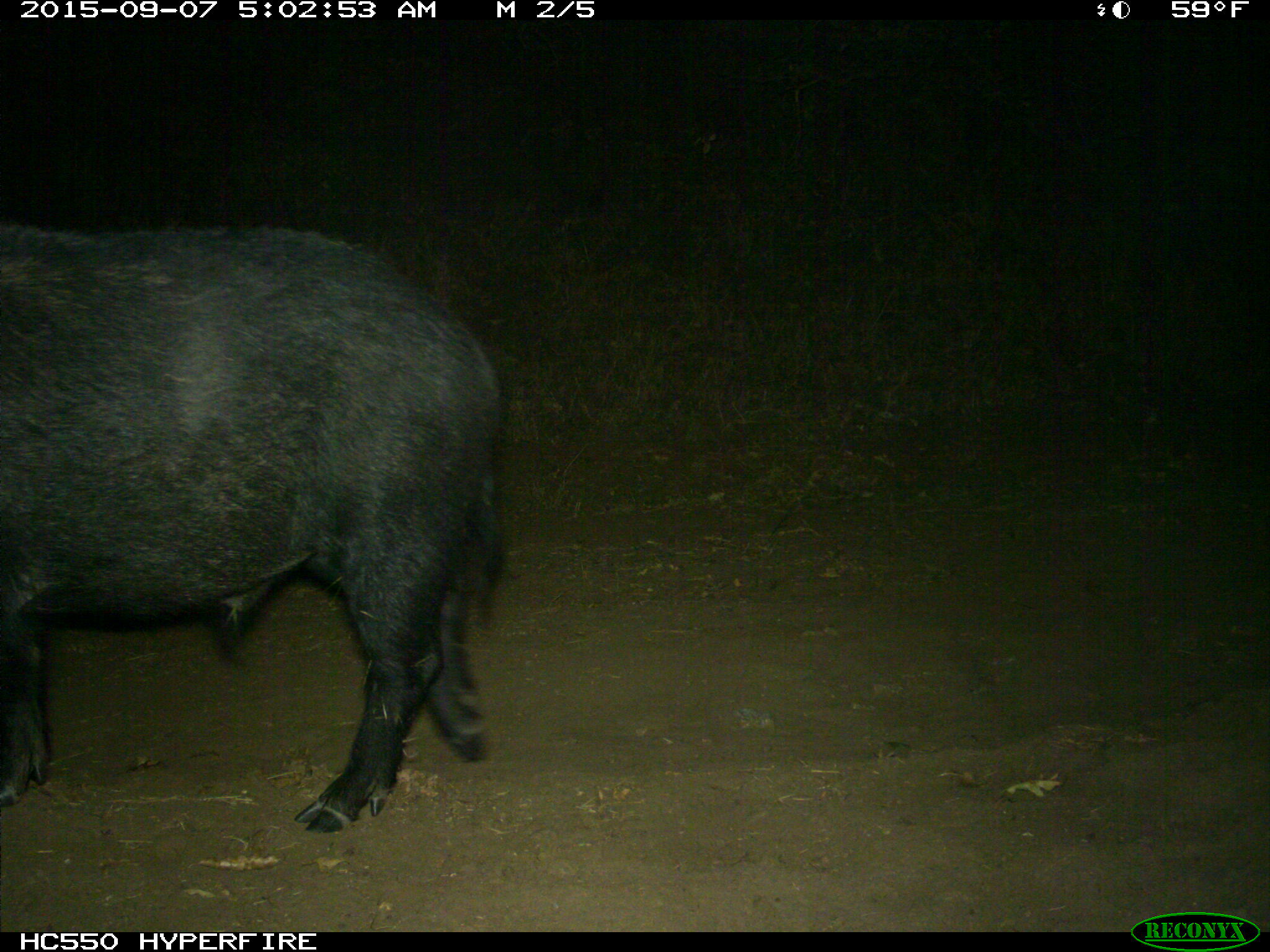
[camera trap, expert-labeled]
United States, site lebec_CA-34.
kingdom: Animalia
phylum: Chordata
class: Mammalia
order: Artiodactyla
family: Suidae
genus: Sus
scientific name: Sus scrofa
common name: wild boar